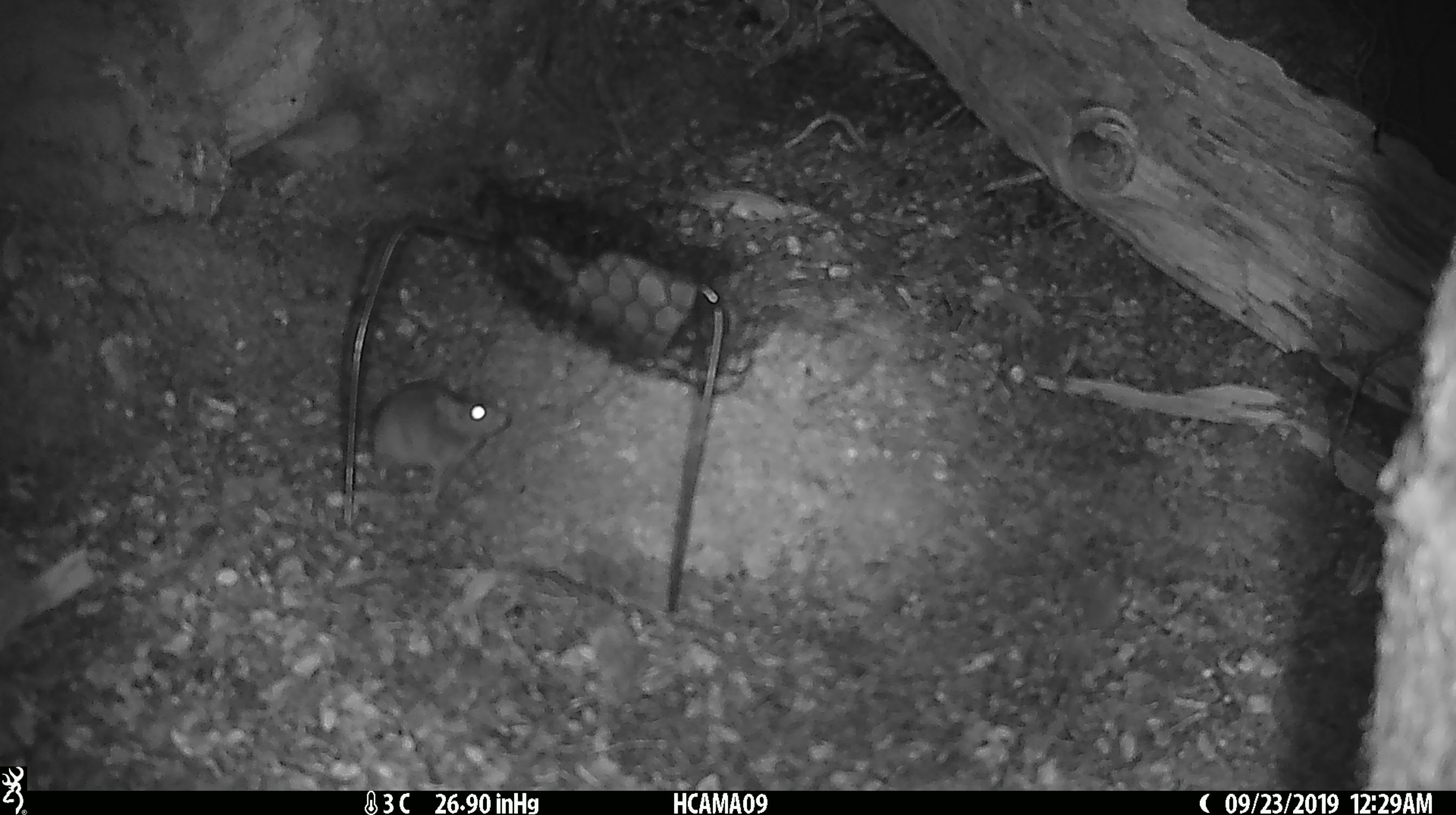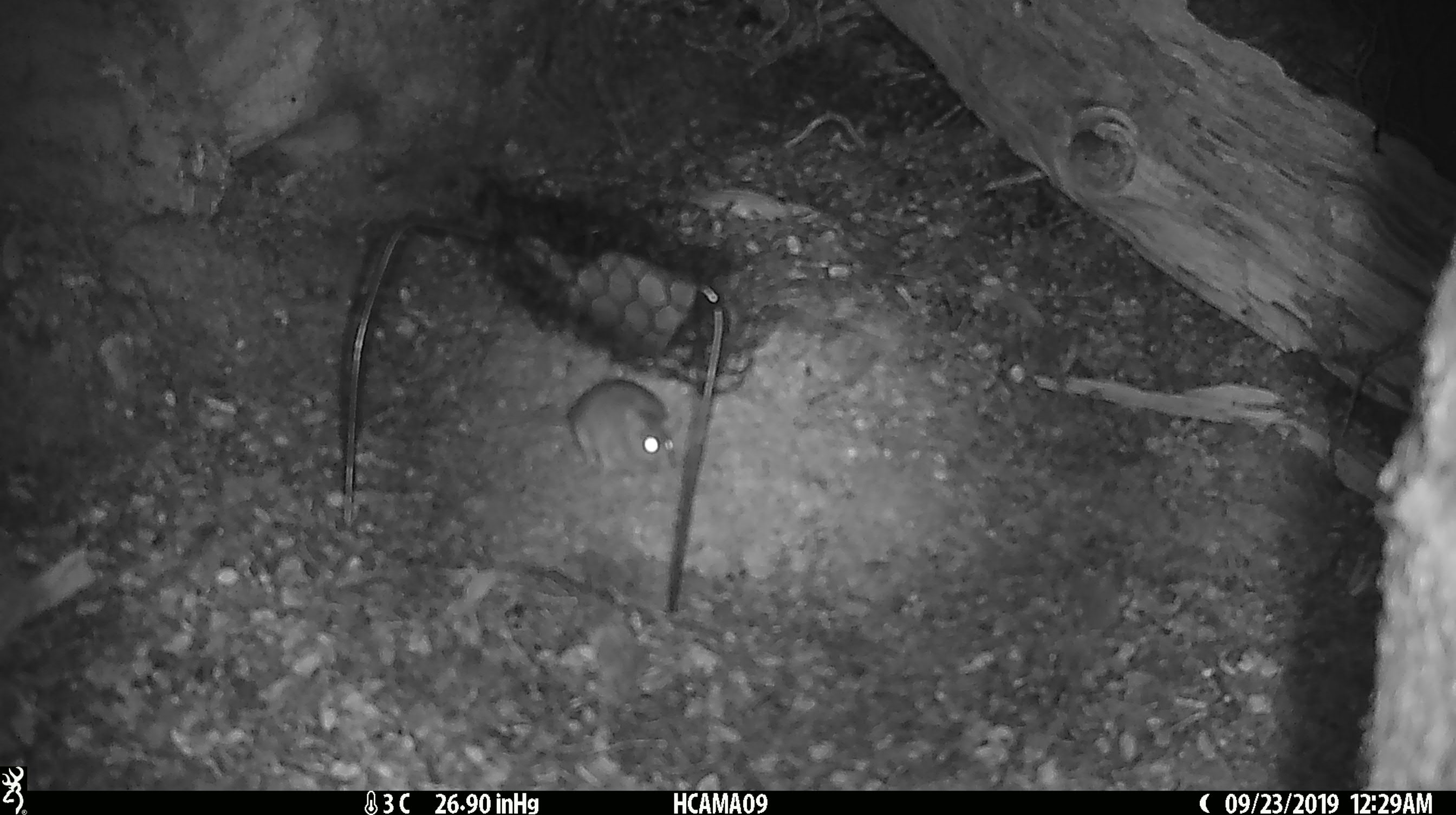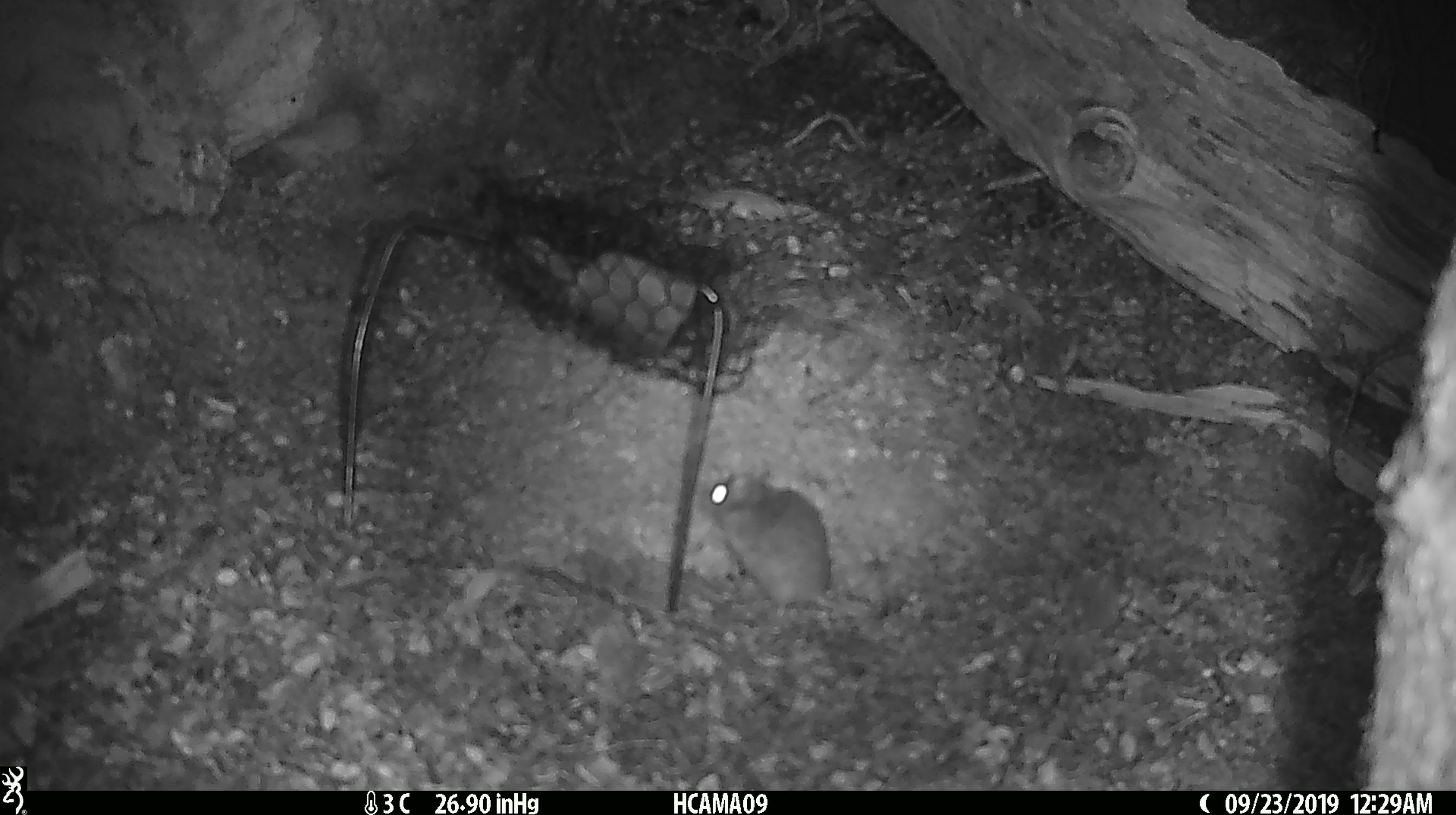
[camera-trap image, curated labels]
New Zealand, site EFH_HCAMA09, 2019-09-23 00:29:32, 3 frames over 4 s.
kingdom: Animalia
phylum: Chordata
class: Mammalia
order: Rodentia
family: Muridae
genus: Mus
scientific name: Mus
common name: mouse